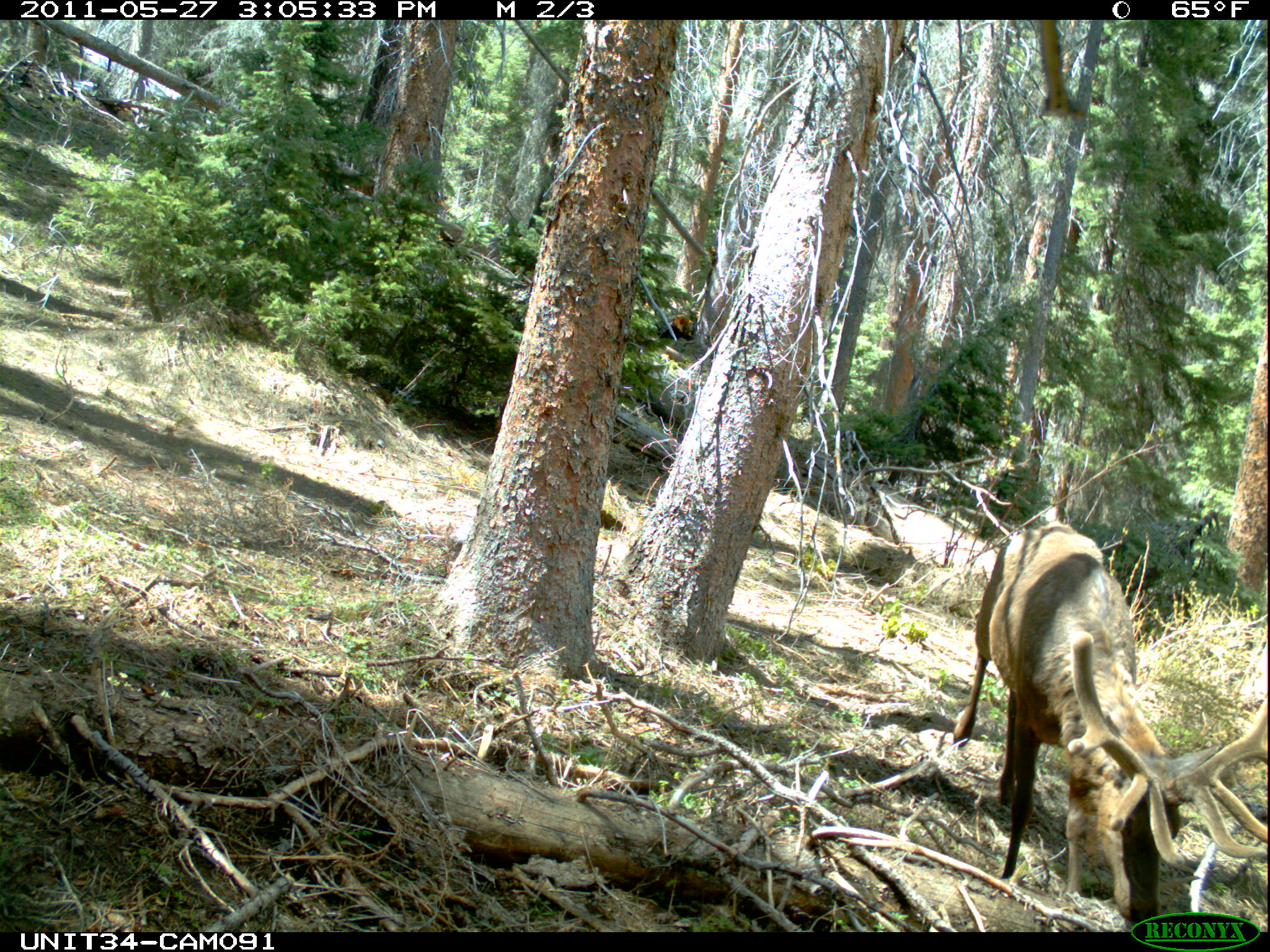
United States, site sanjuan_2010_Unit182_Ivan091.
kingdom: Animalia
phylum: Chordata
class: Mammalia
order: Artiodactyla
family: Cervidae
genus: Cervus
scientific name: Cervus elaphus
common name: red deer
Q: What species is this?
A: Cervus elaphus (red deer).